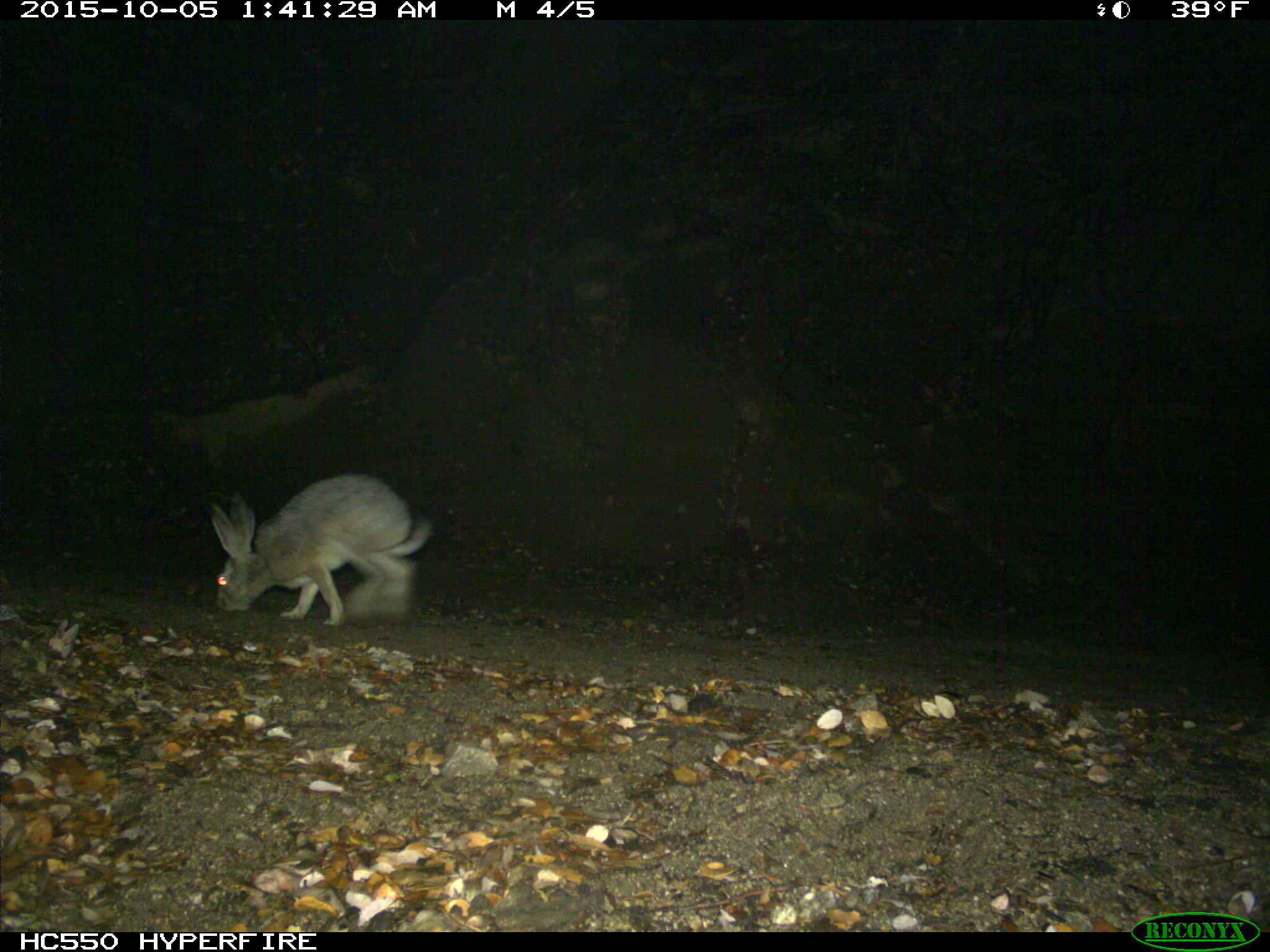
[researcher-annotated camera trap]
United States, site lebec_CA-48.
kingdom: Animalia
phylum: Chordata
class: Mammalia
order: Lagomorpha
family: Leporidae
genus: Lepus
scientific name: Lepus californicus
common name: black-tailed jackrabbit